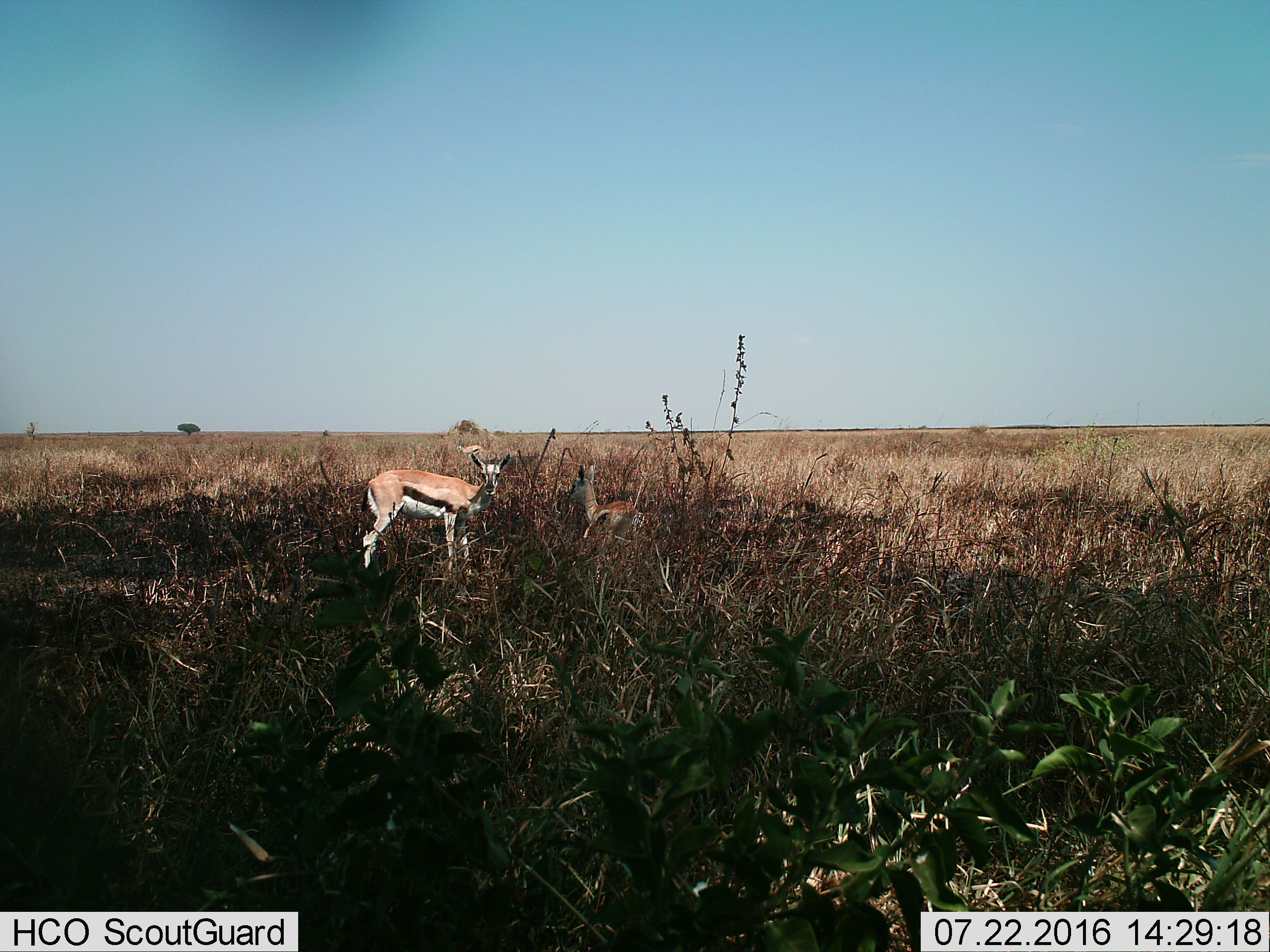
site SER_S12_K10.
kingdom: Animalia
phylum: Chordata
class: Mammalia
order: Artiodactyla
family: Bovidae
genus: Eudorcas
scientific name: Eudorcas thomsonii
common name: thomson's gazelle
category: gazellethomsons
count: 3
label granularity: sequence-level